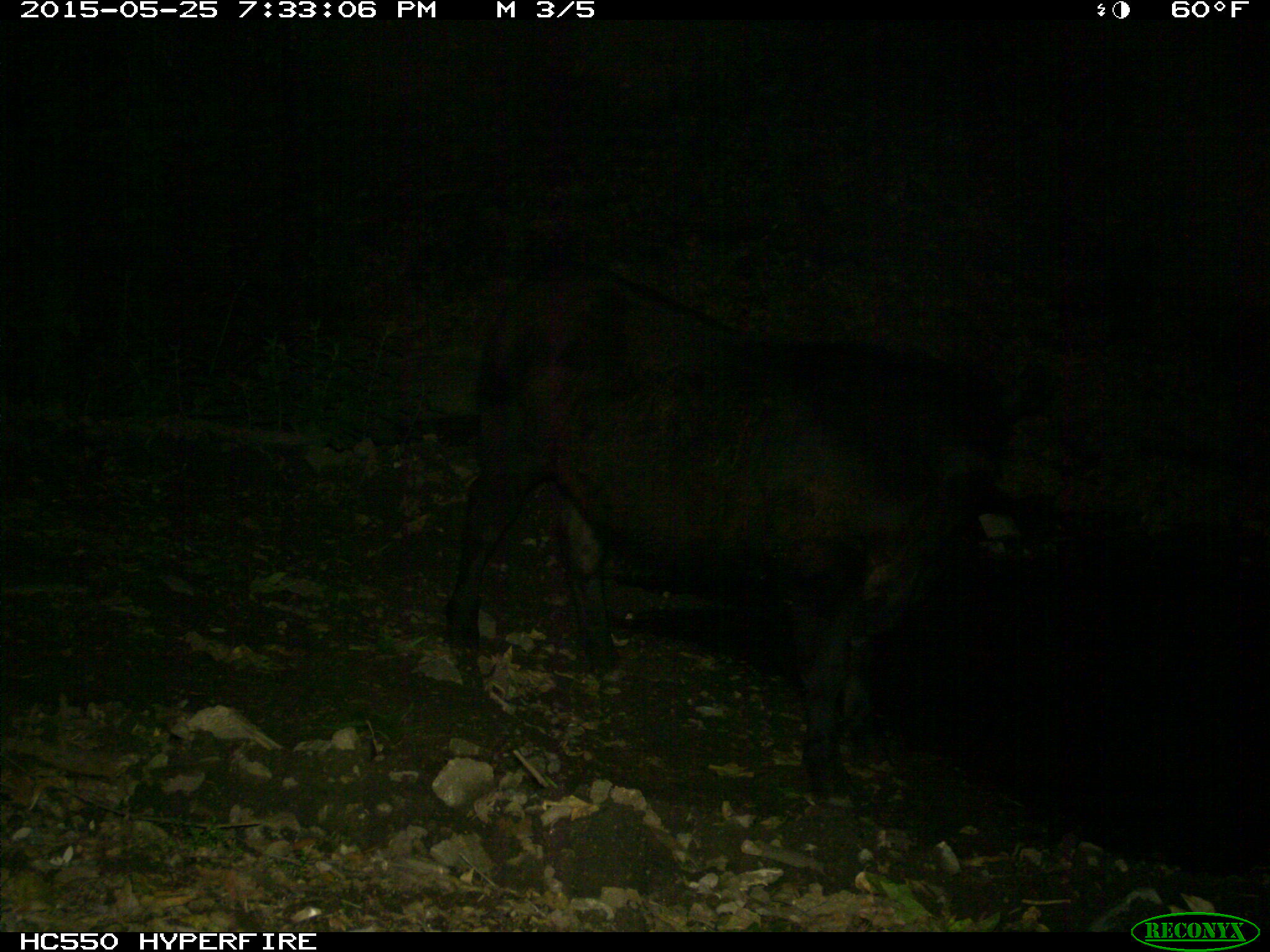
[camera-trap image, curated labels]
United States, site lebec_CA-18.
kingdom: Animalia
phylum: Chordata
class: Mammalia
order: Artiodactyla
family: Bovidae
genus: Bos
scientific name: Bos taurus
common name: domestic cow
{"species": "Bos taurus (domestic cow)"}